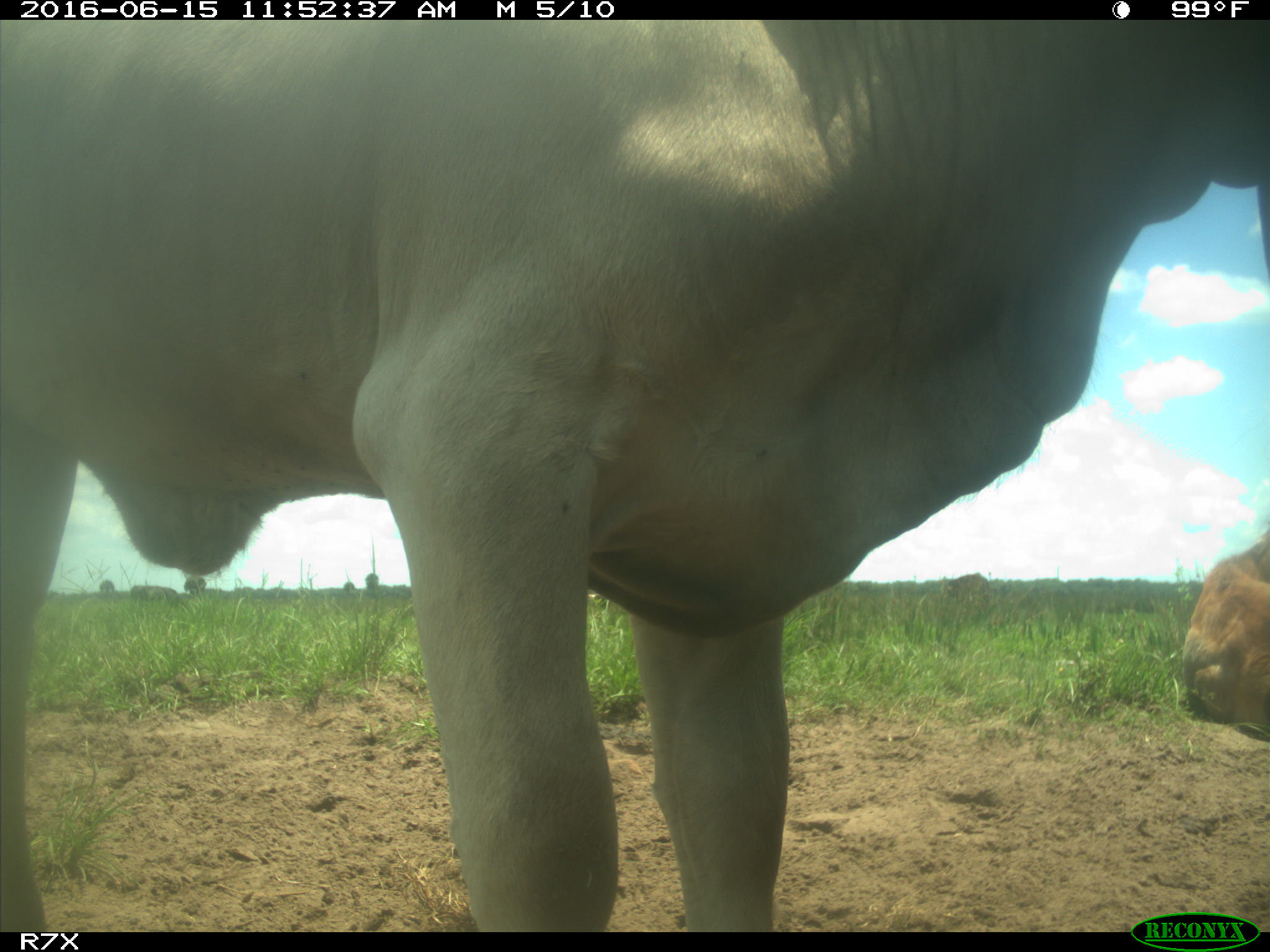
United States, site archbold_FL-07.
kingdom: Animalia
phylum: Chordata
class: Mammalia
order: Artiodactyla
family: Bovidae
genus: Bos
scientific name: Bos taurus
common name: domestic cow